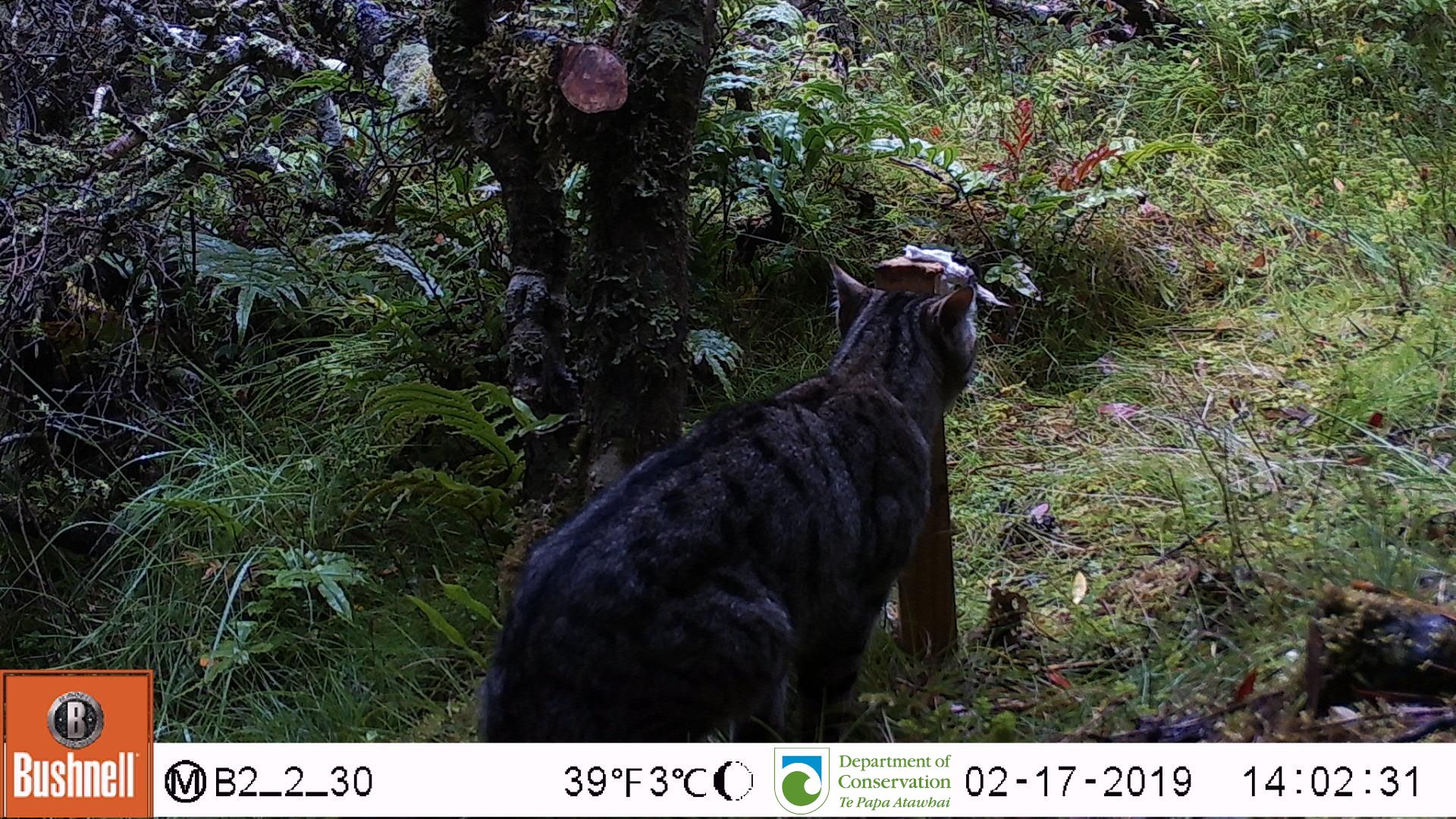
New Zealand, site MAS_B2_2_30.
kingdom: Animalia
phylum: Chordata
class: Mammalia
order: Carnivora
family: Felidae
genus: Felis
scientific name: Felis catus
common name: domestic cat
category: cat